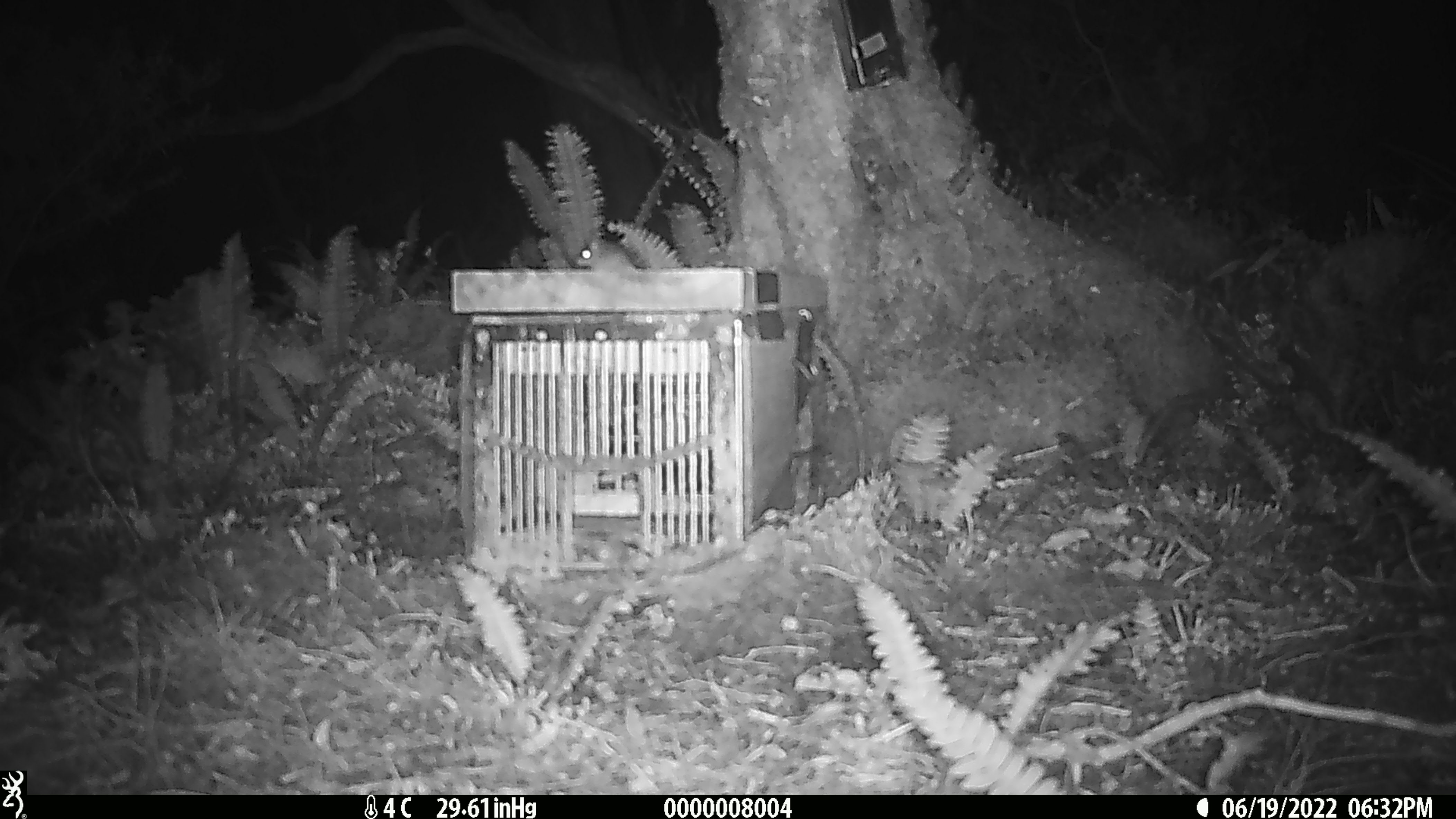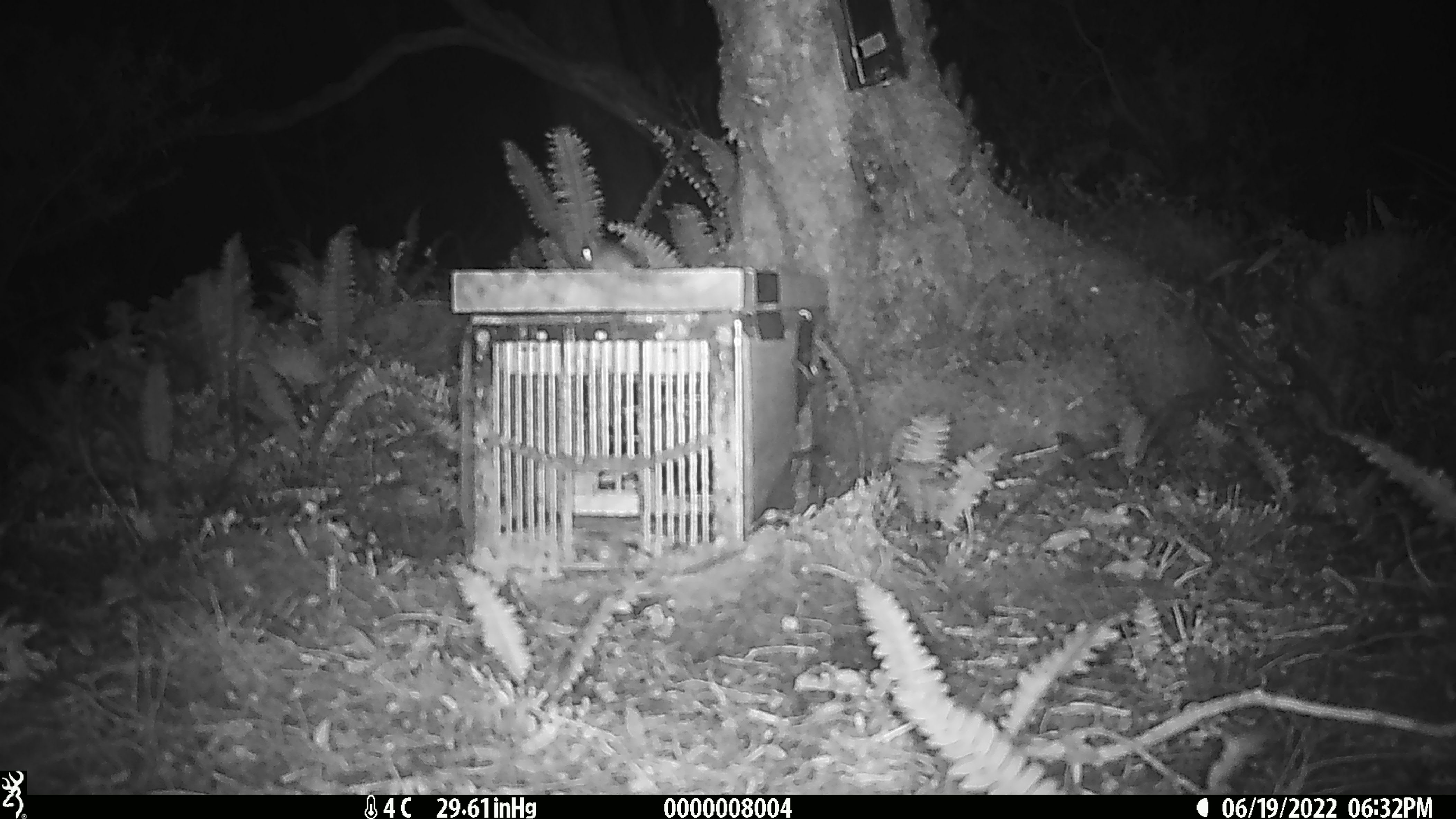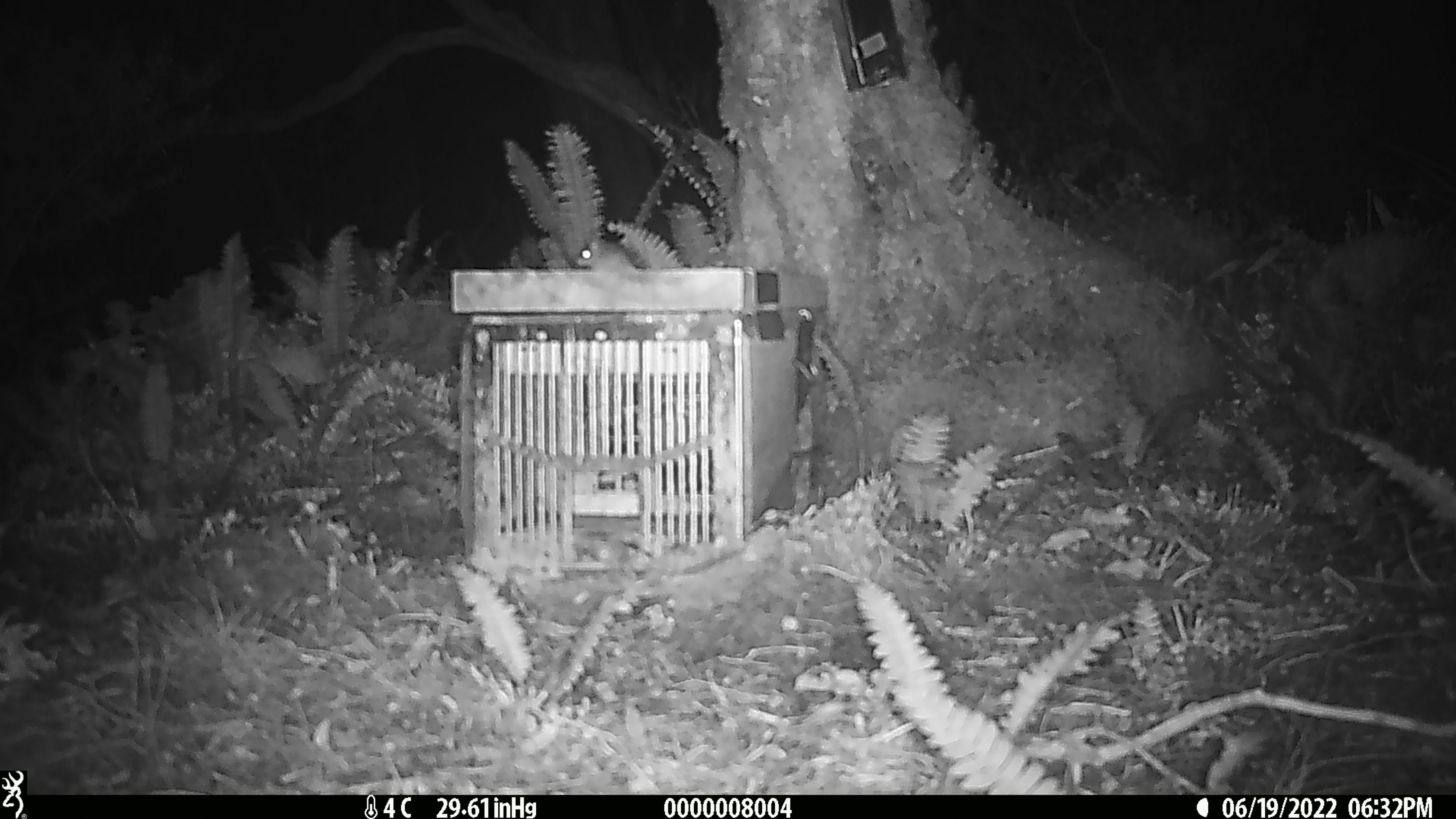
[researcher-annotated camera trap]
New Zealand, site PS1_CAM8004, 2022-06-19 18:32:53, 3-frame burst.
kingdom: Animalia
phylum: Chordata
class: Mammalia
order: Rodentia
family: Muridae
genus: Mus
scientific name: Mus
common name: mouse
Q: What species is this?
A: Mouse (Mus).